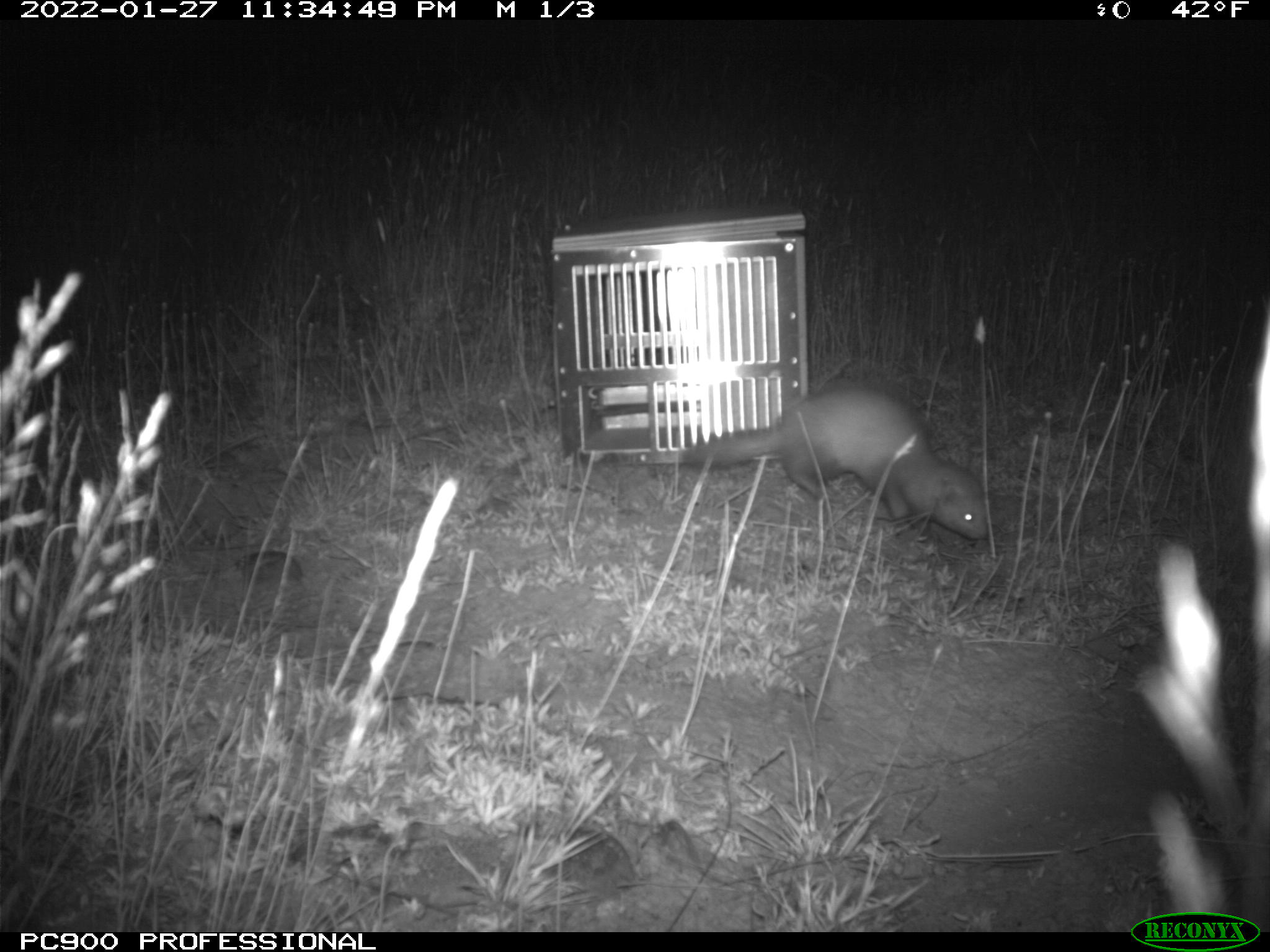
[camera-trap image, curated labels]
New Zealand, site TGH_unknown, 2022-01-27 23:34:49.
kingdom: Animalia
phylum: Chordata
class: Mammalia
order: Carnivora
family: Mustelidae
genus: Mustela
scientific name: Mustela furo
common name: ferret